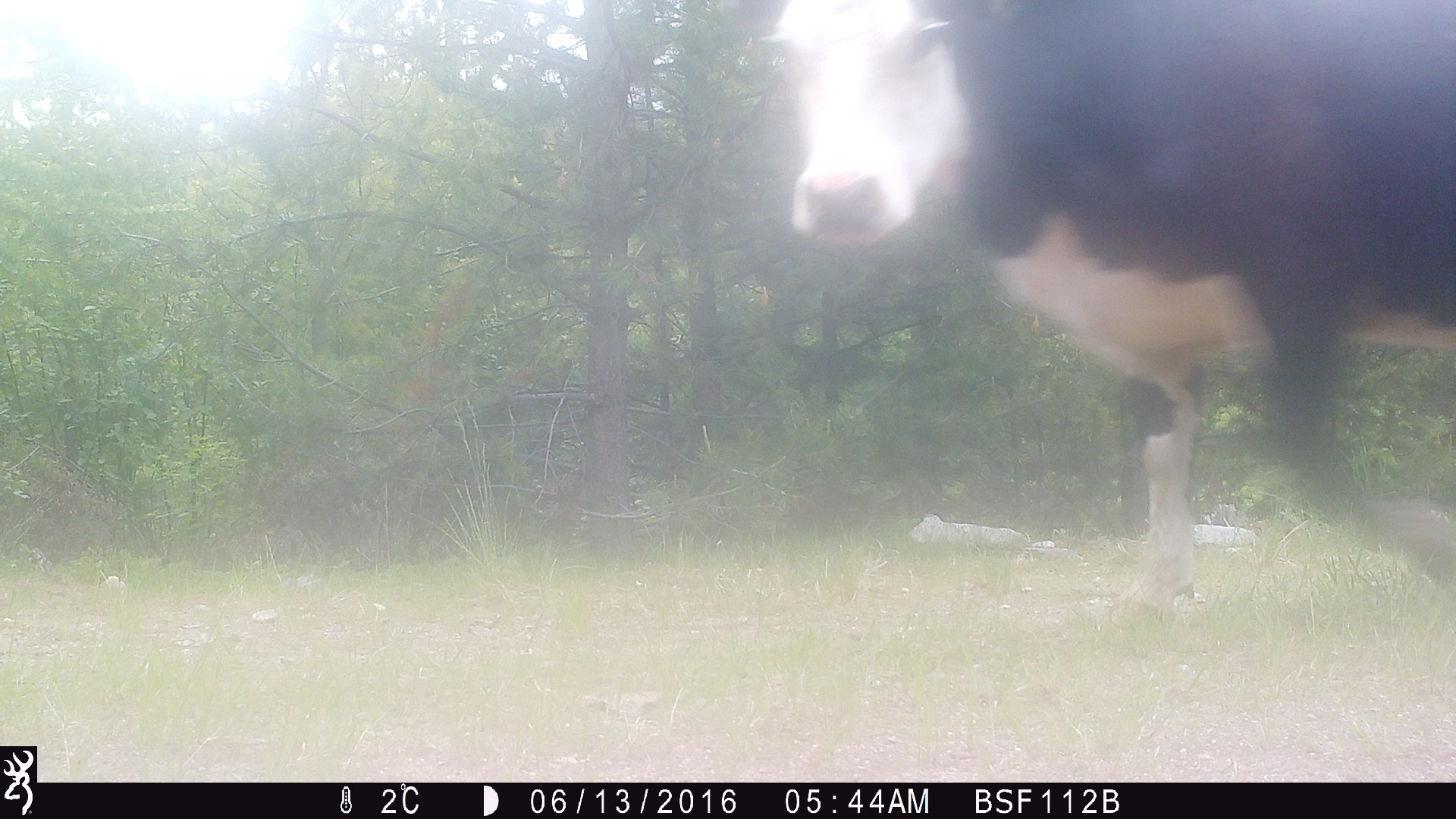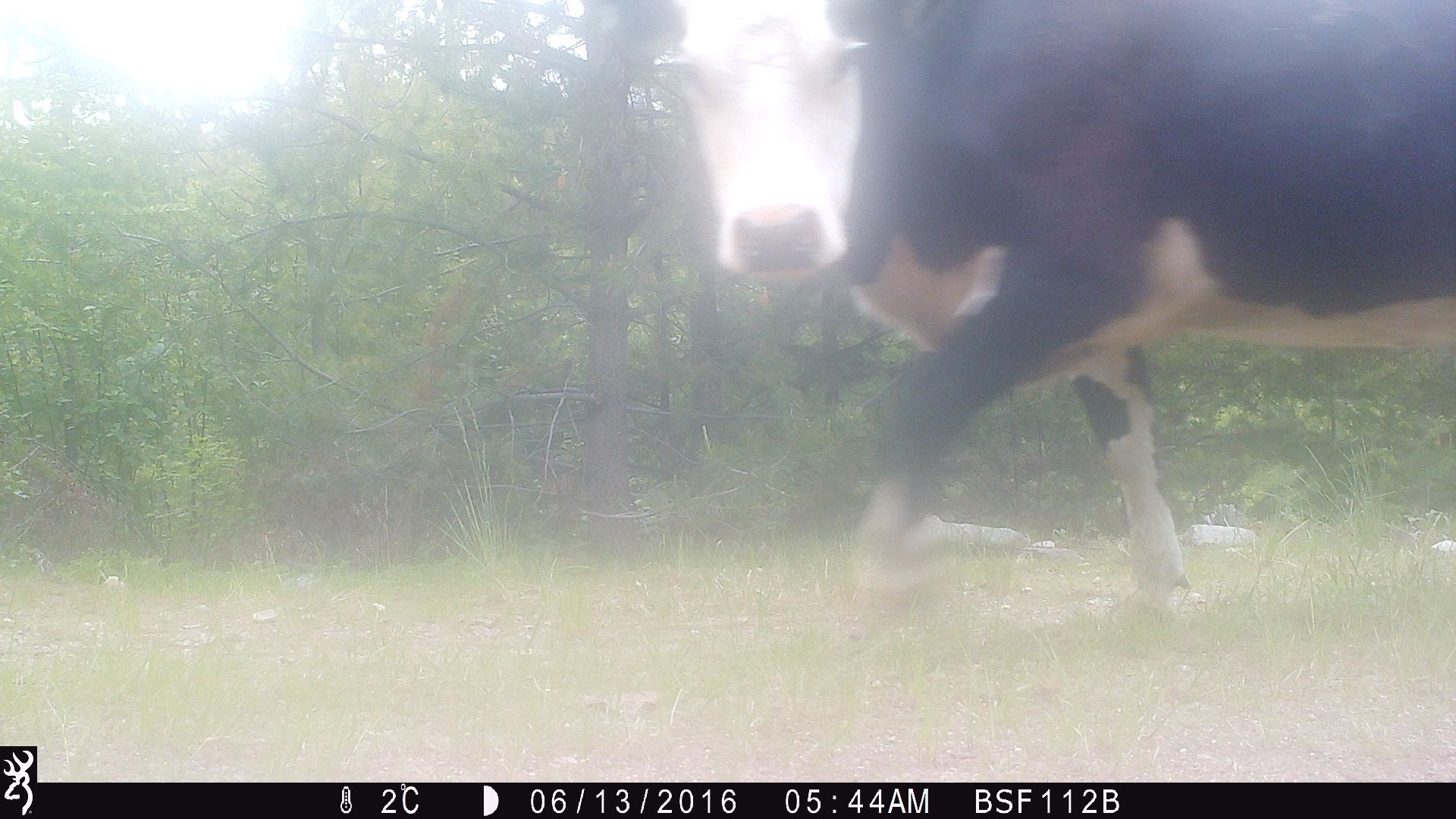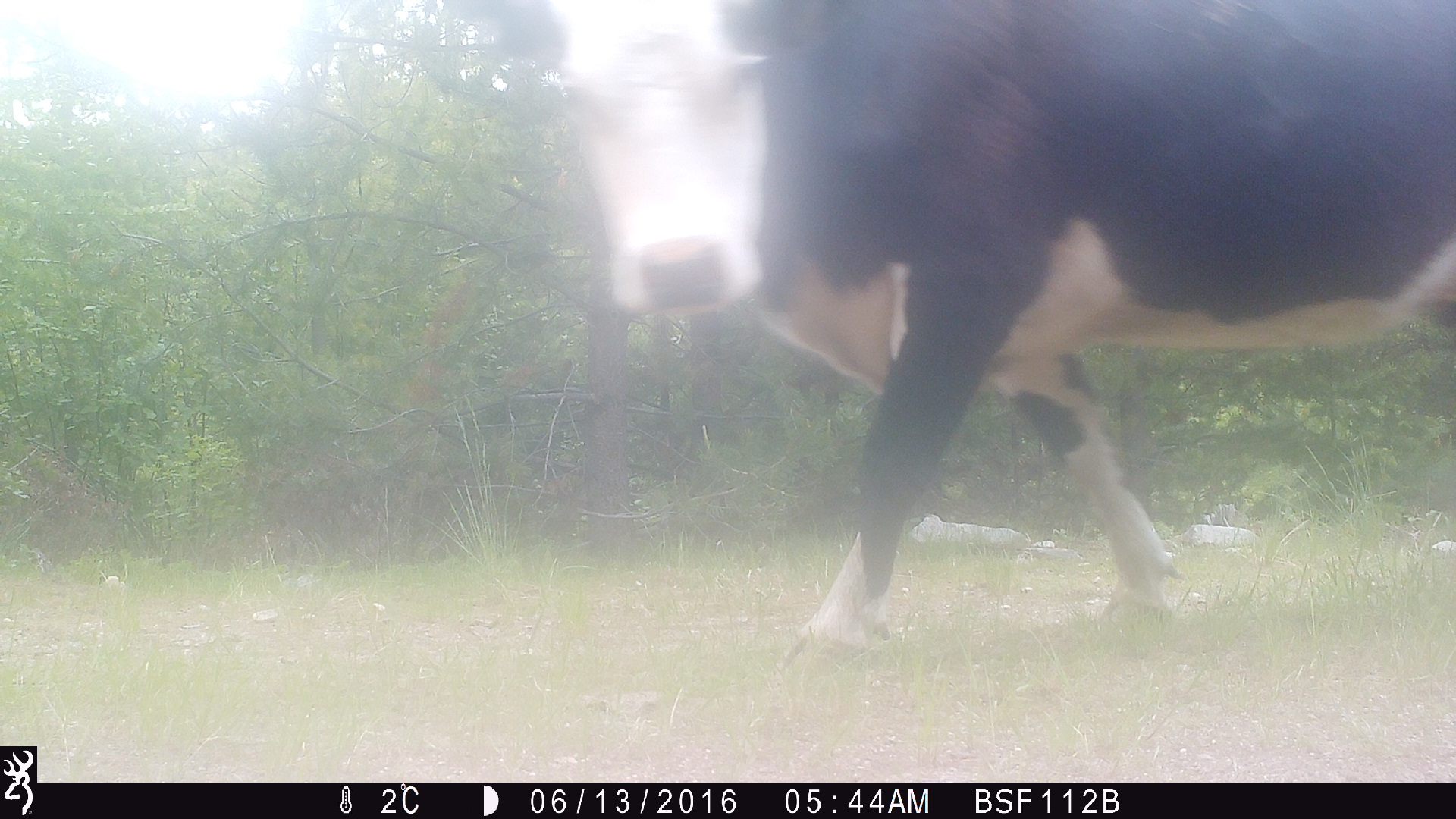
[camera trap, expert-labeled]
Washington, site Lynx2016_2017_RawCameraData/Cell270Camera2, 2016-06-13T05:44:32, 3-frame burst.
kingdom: Animalia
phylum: Chordata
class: Mammalia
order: Artiodactyla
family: Bovidae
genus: Bos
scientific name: Bos taurus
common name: domestic cattle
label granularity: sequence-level